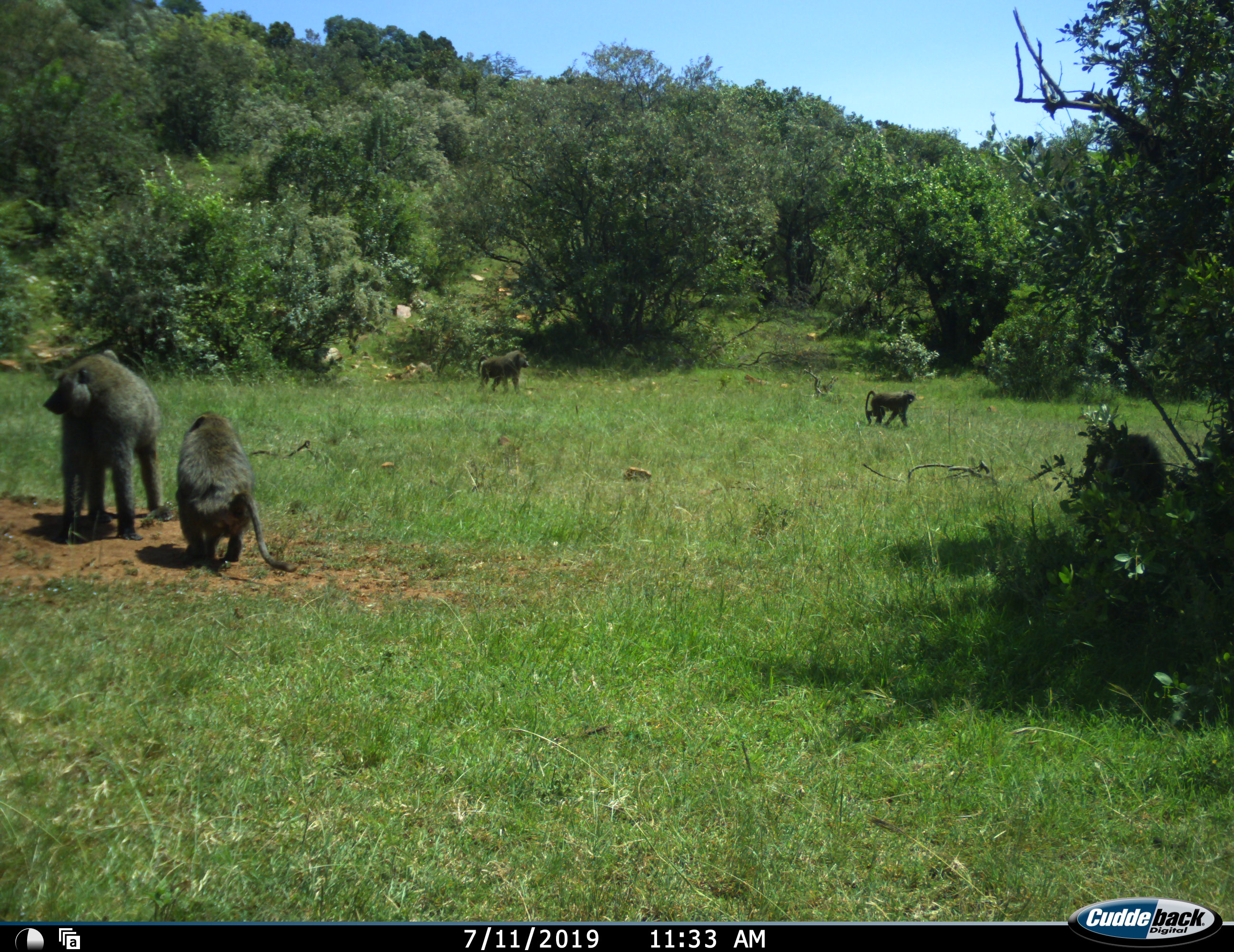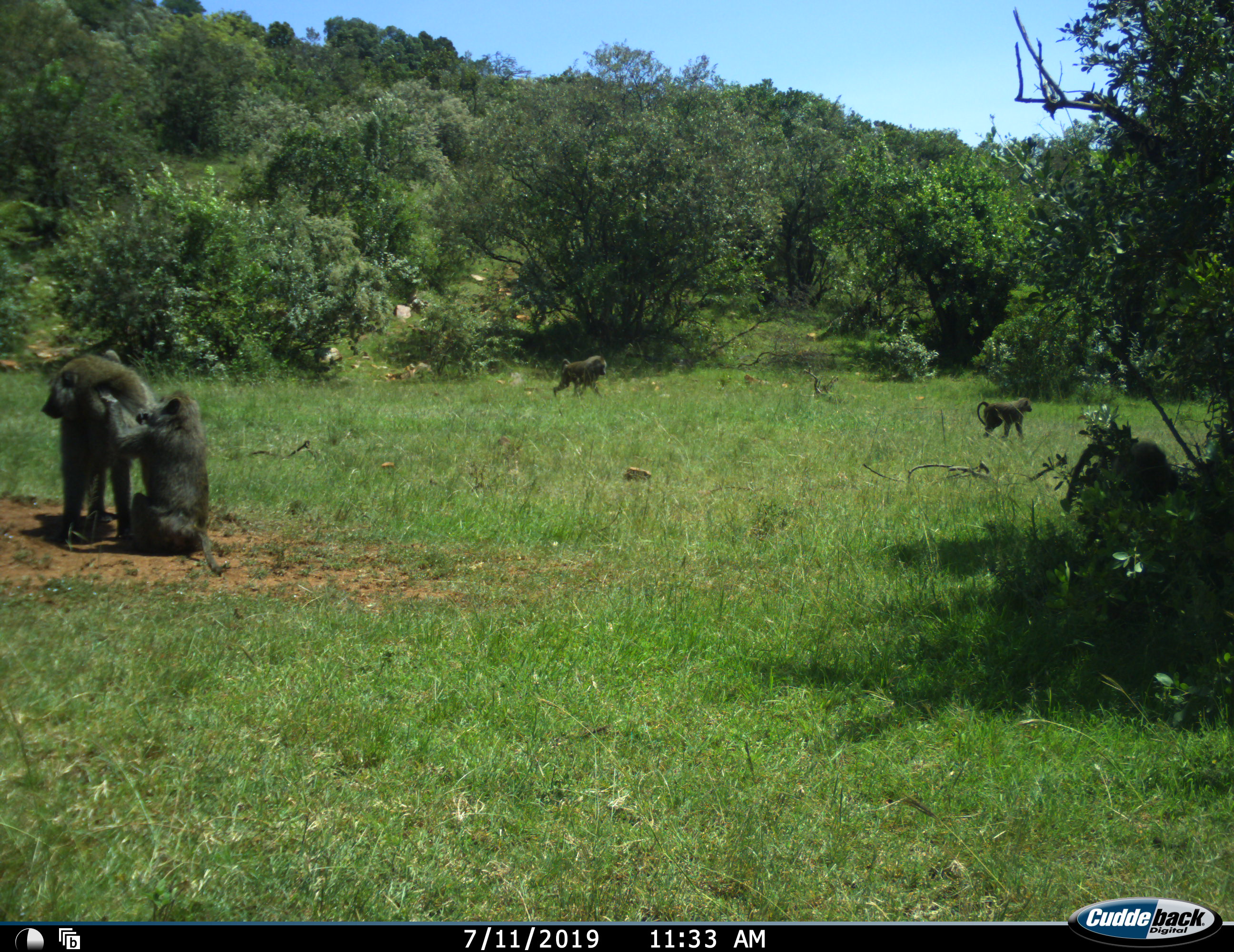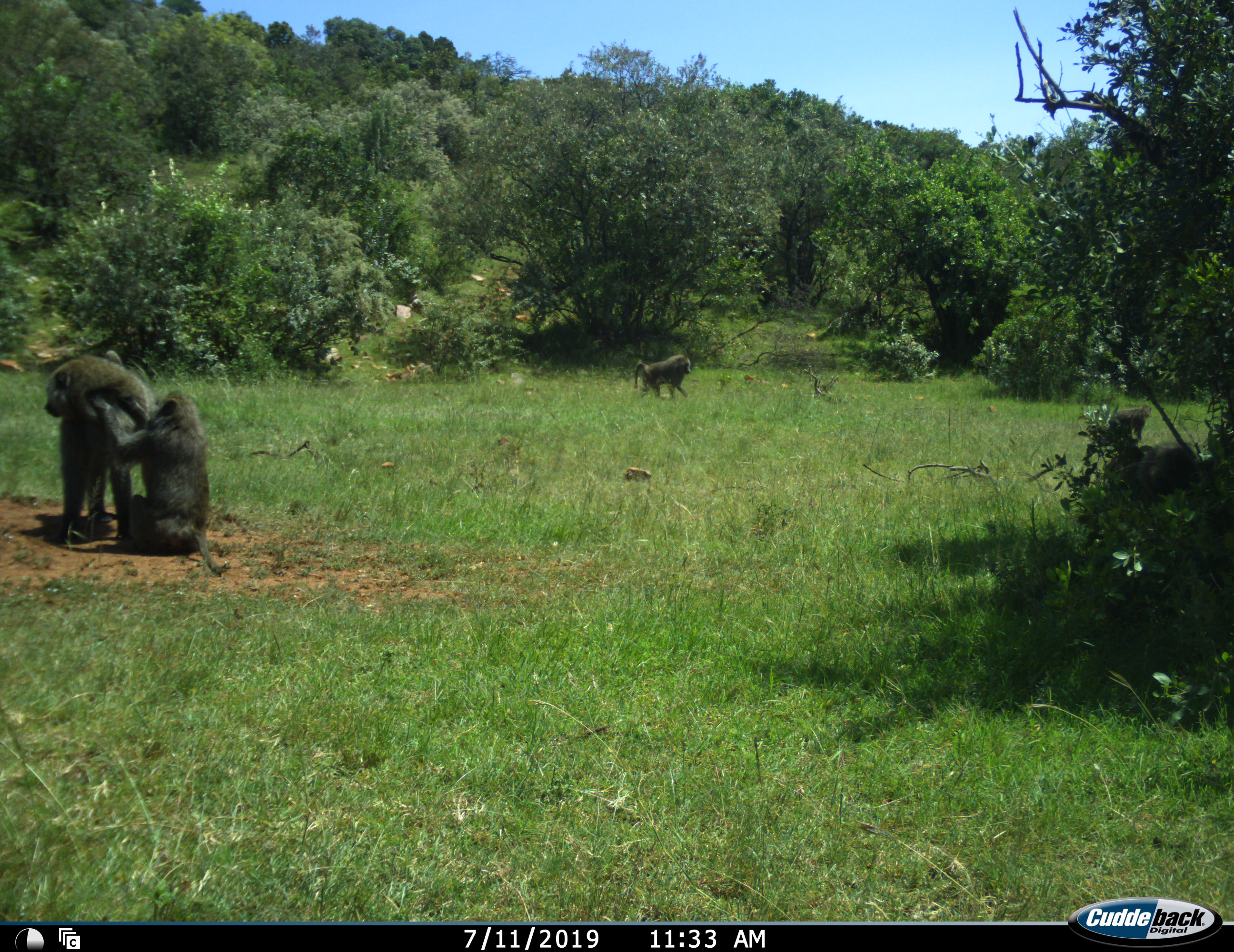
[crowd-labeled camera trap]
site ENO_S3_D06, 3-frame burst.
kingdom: Animalia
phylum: Chordata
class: Mammalia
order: Primates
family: Cercopithecidae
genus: Papio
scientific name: Papio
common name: baboon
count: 5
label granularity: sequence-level